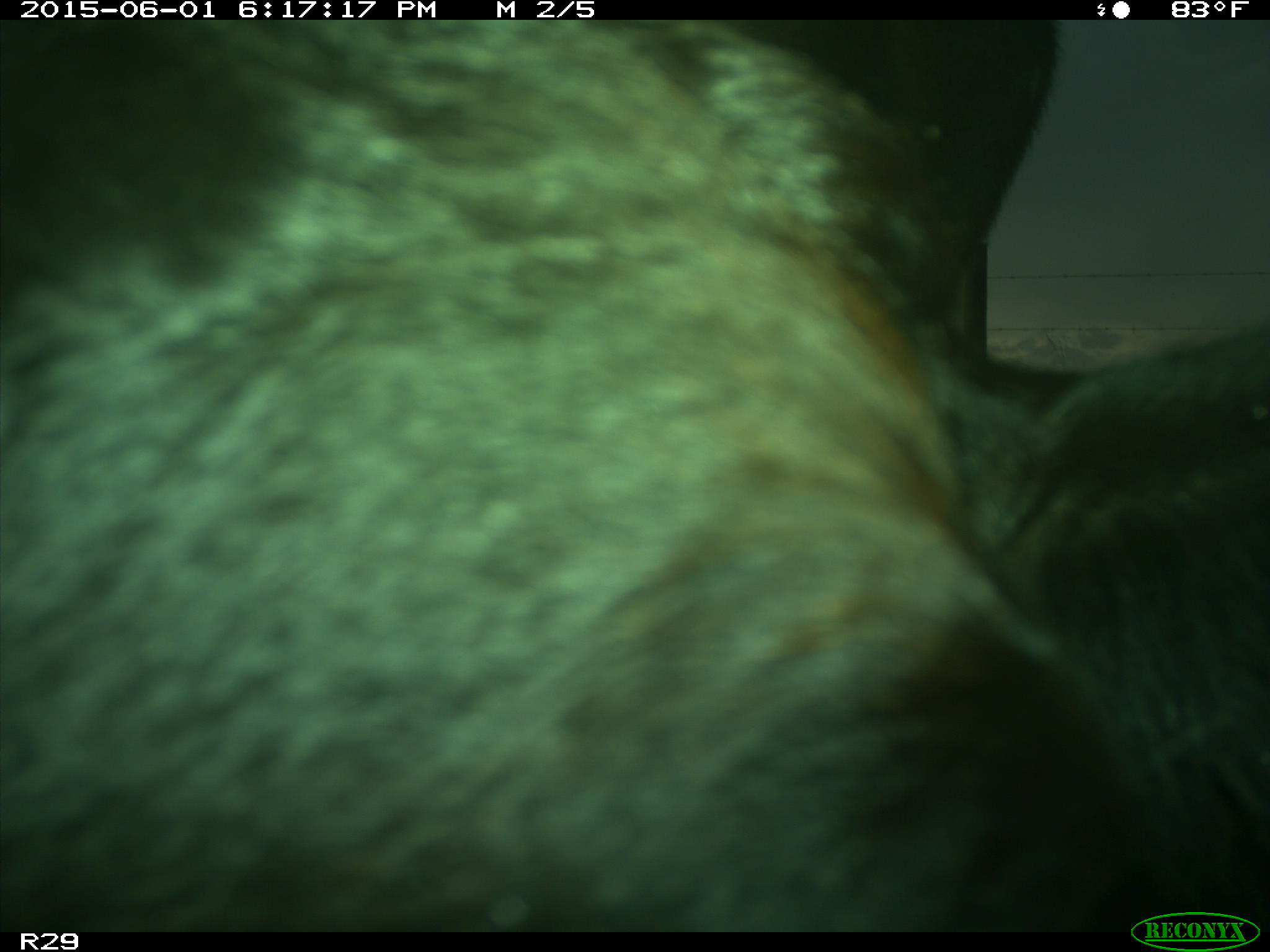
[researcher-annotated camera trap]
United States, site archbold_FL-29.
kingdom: Animalia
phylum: Chordata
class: Mammalia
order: Artiodactyla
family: Bovidae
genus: Bos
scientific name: Bos taurus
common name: domestic cow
Bos taurus (domestic cow).